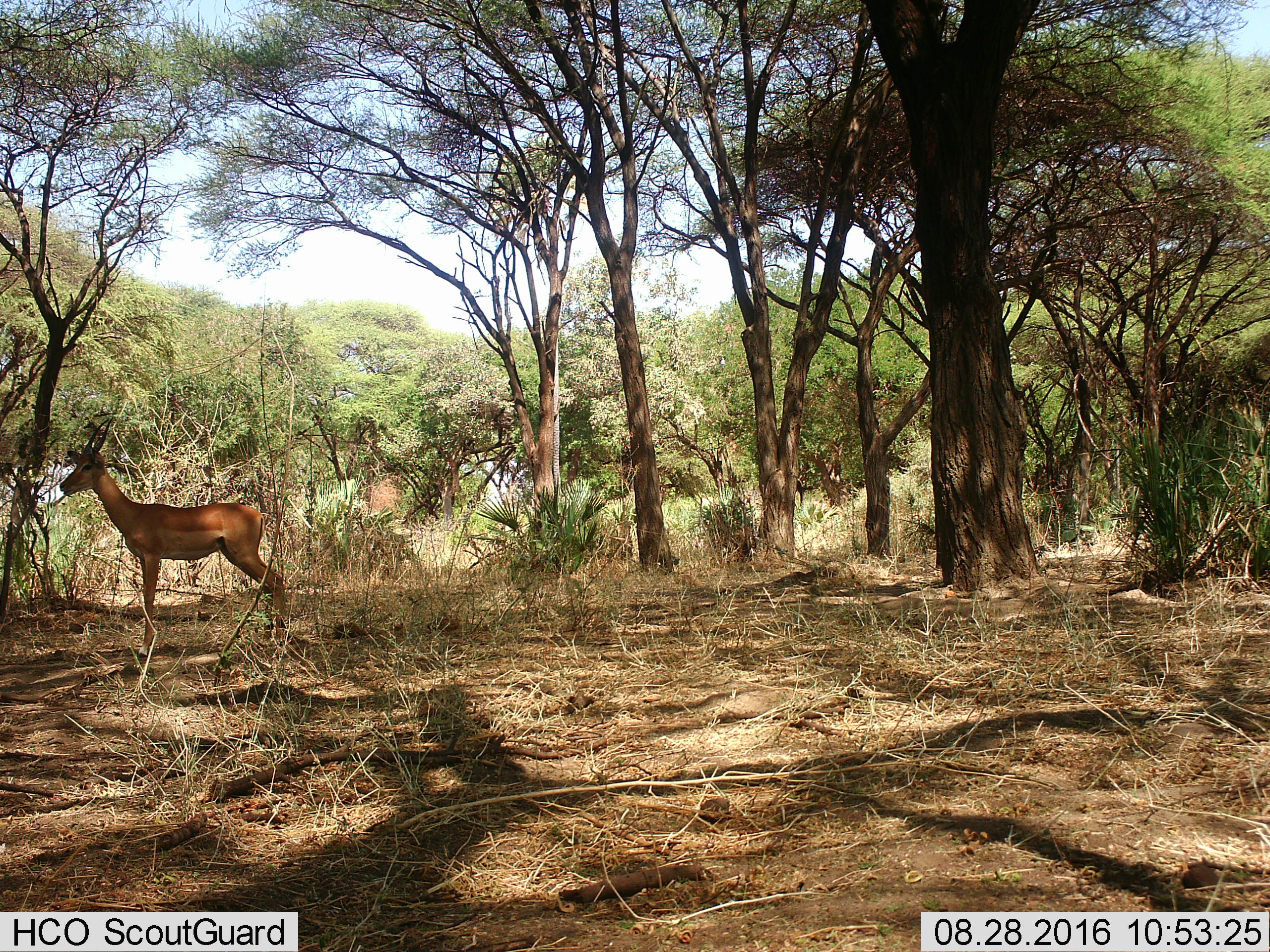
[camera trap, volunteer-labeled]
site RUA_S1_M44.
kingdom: Animalia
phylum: Chordata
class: Mammalia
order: Artiodactyla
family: Bovidae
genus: Aepyceros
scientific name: Aepyceros melampus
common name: impala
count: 1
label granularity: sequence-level